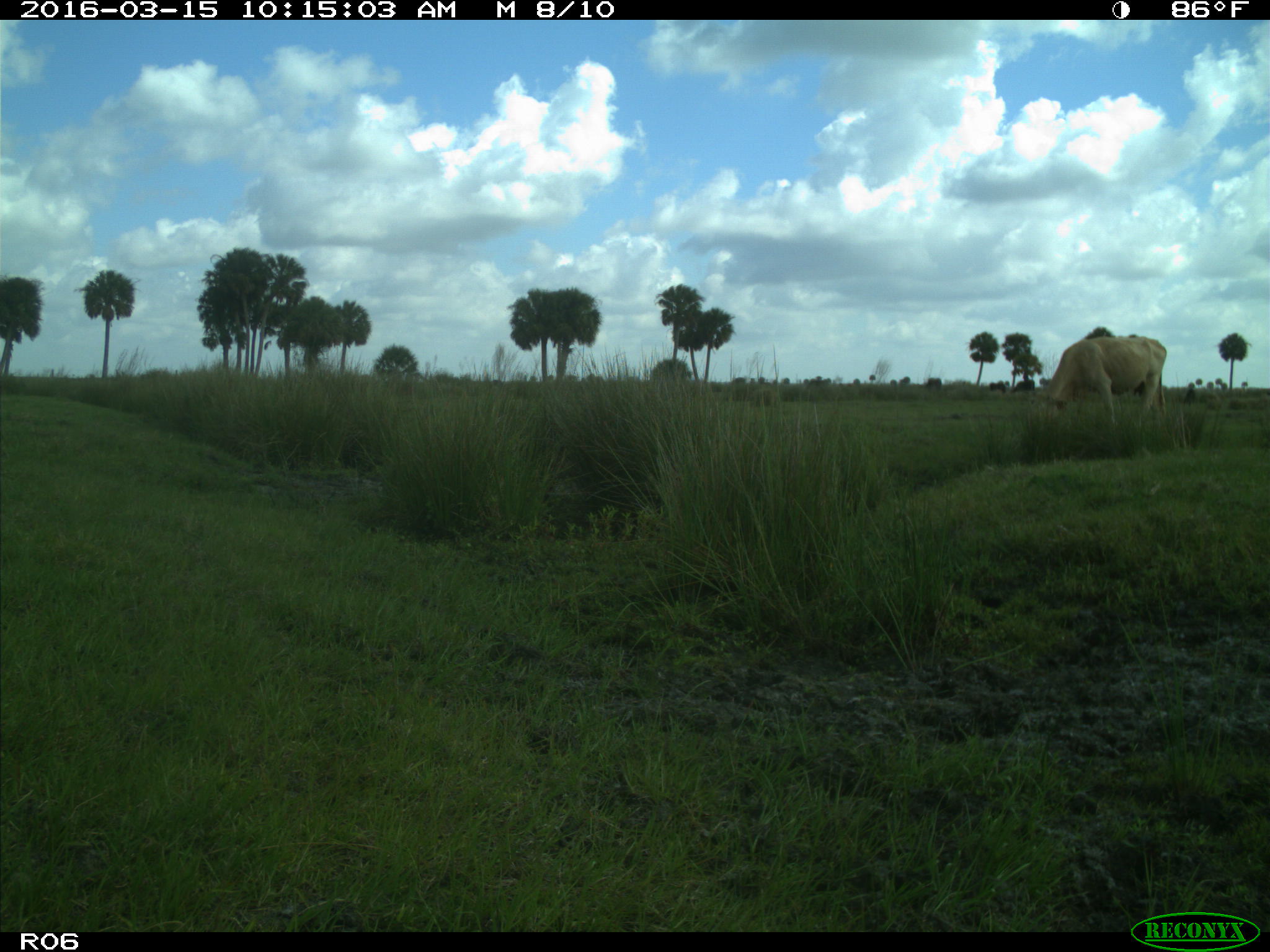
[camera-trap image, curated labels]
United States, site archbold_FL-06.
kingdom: Animalia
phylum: Chordata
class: Mammalia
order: Artiodactyla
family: Bovidae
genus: Bos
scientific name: Bos taurus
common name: domestic cow